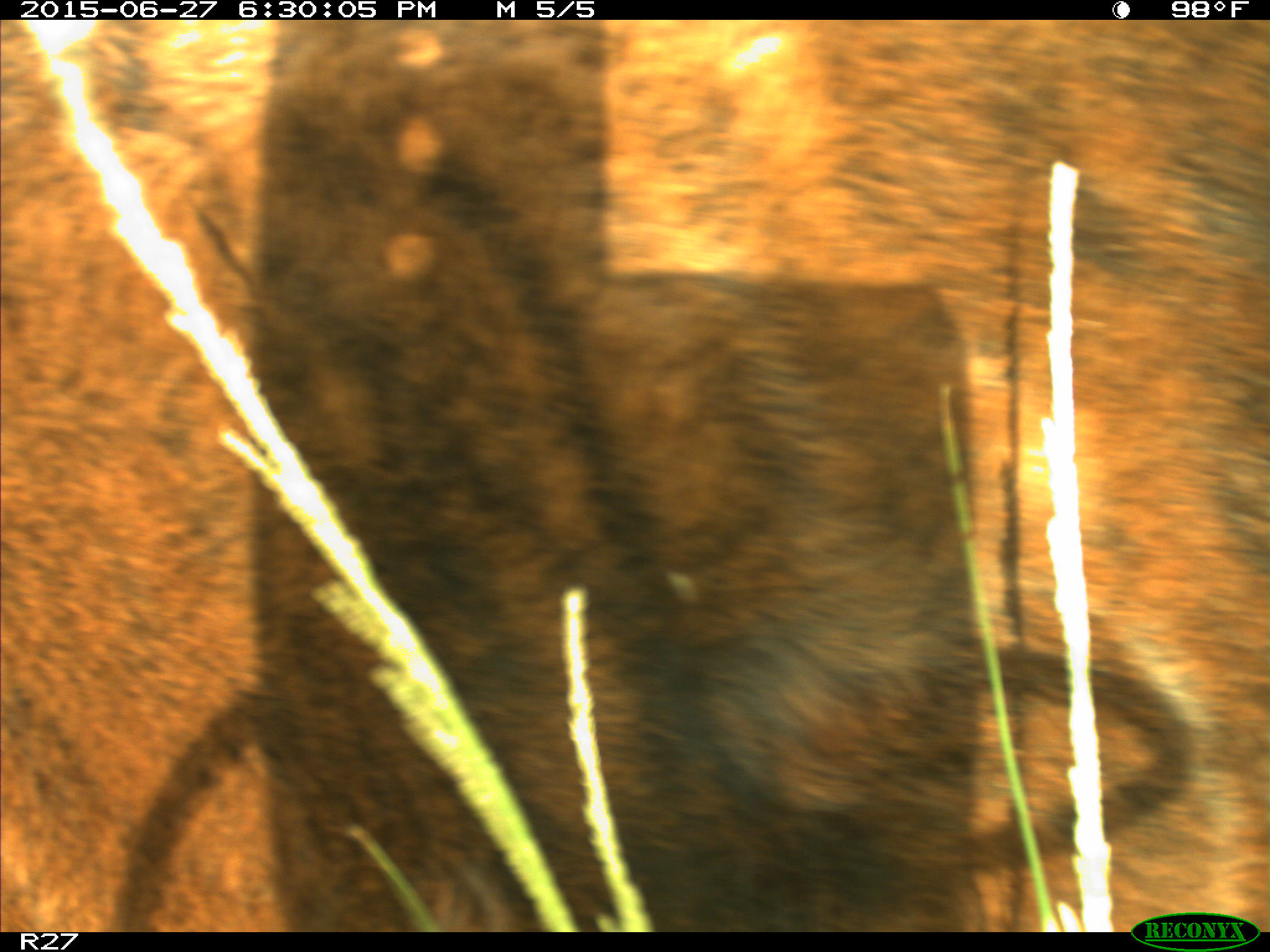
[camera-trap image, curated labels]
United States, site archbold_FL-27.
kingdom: Animalia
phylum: Chordata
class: Mammalia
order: Artiodactyla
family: Bovidae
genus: Bos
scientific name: Bos taurus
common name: domestic cow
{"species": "Bos taurus (domestic cow)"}